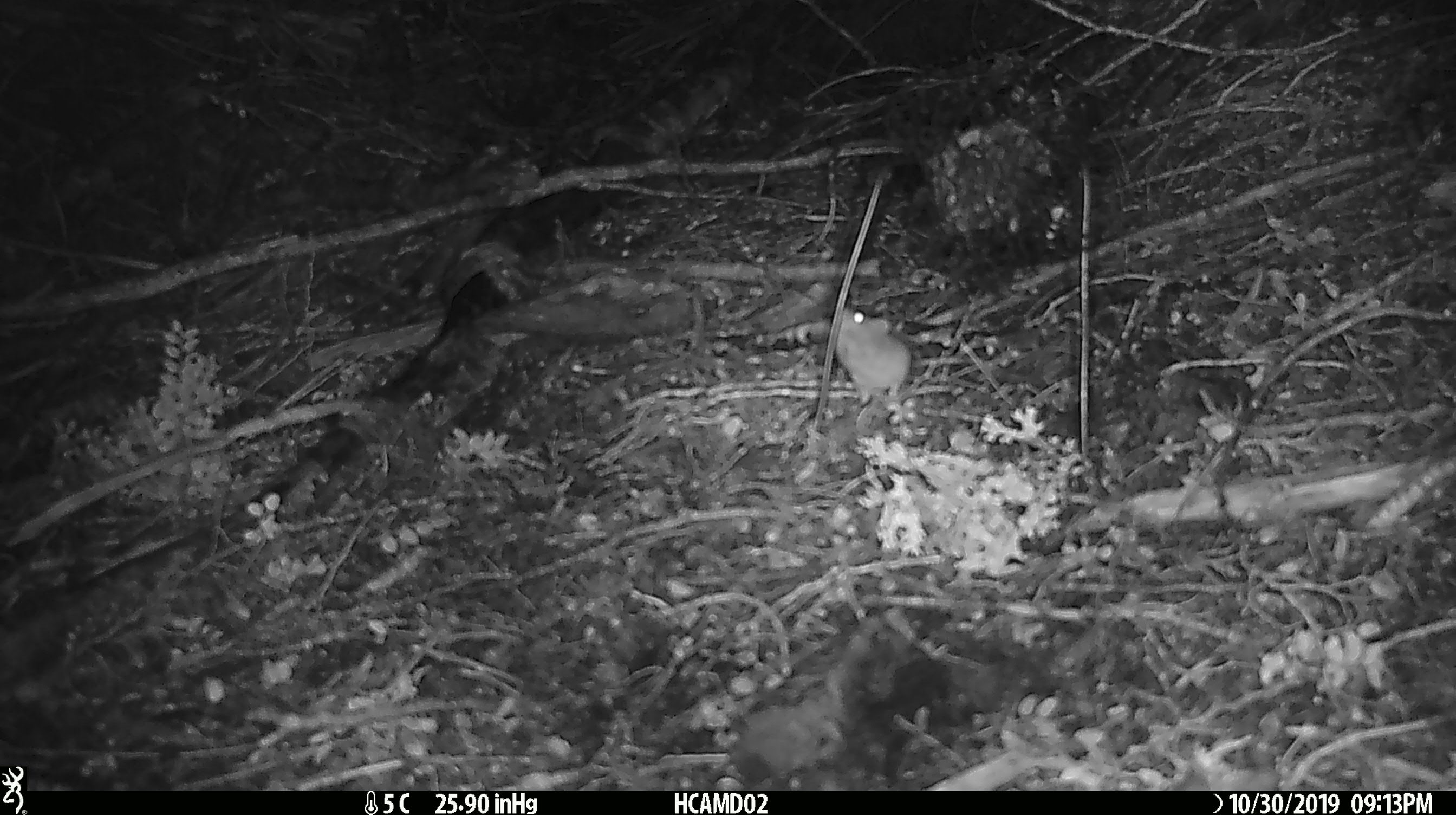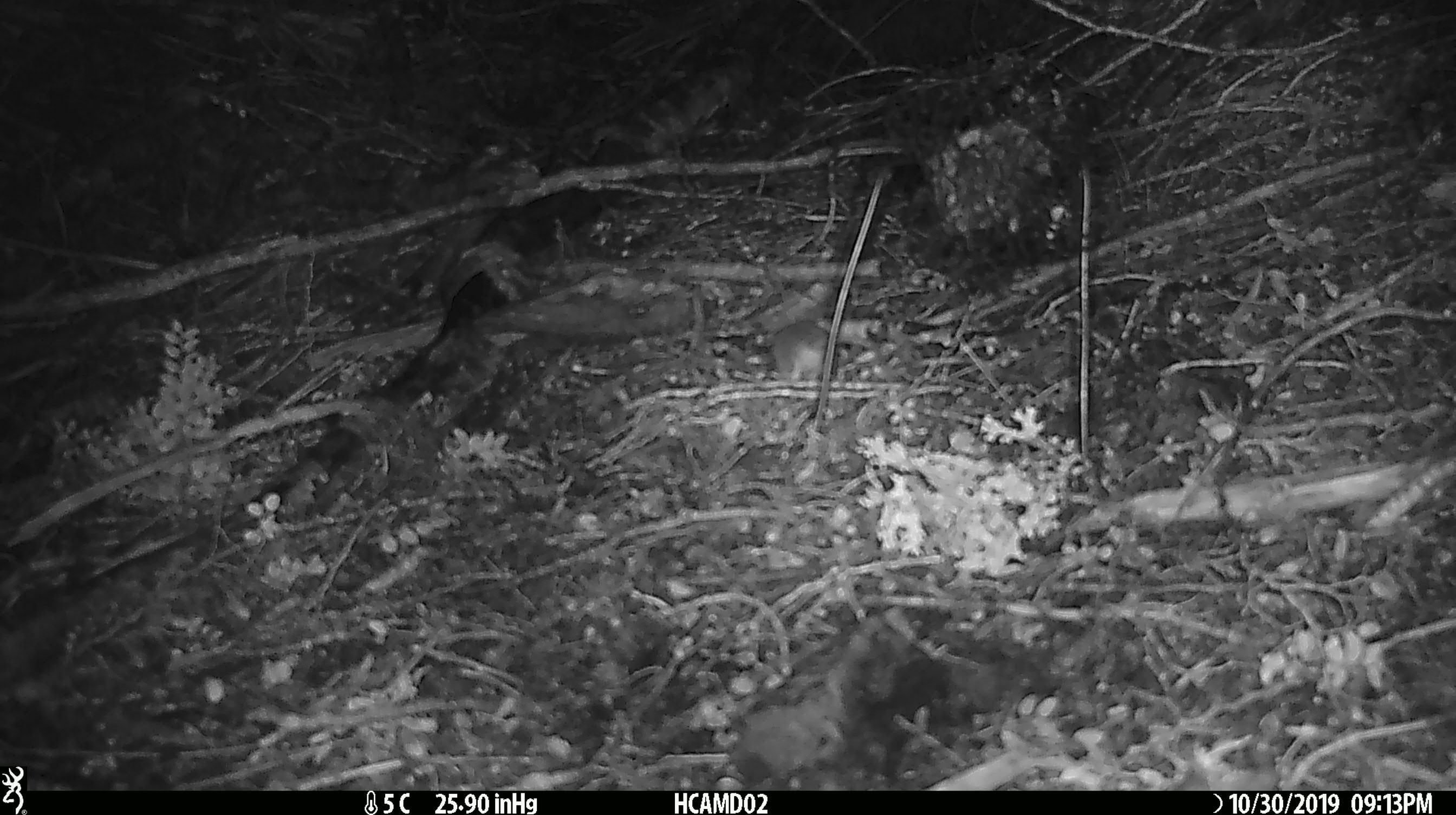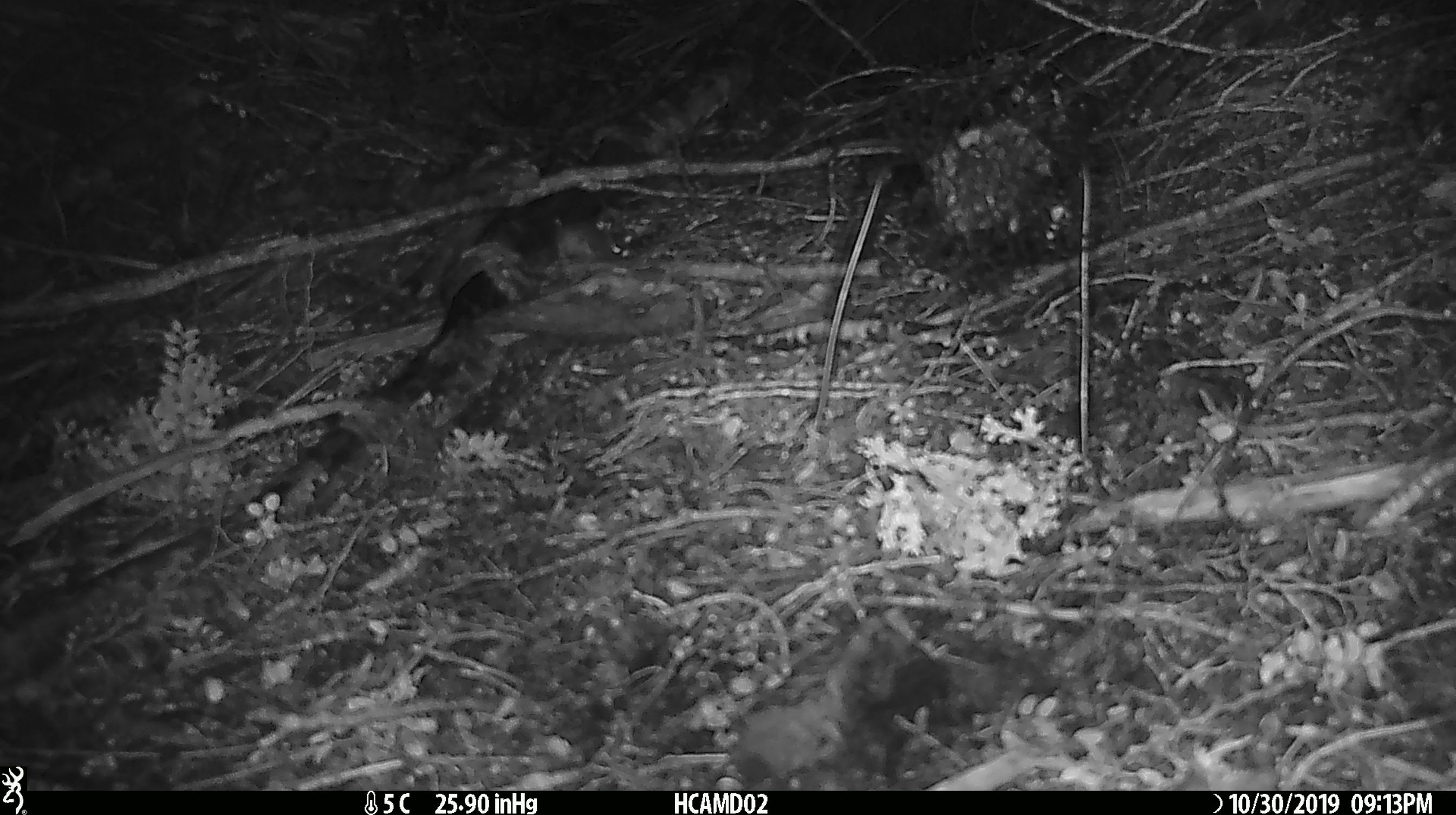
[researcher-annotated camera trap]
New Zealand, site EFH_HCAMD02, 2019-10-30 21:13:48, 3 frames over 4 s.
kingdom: Animalia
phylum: Chordata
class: Mammalia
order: Rodentia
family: Muridae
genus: Mus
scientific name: Mus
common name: mouse